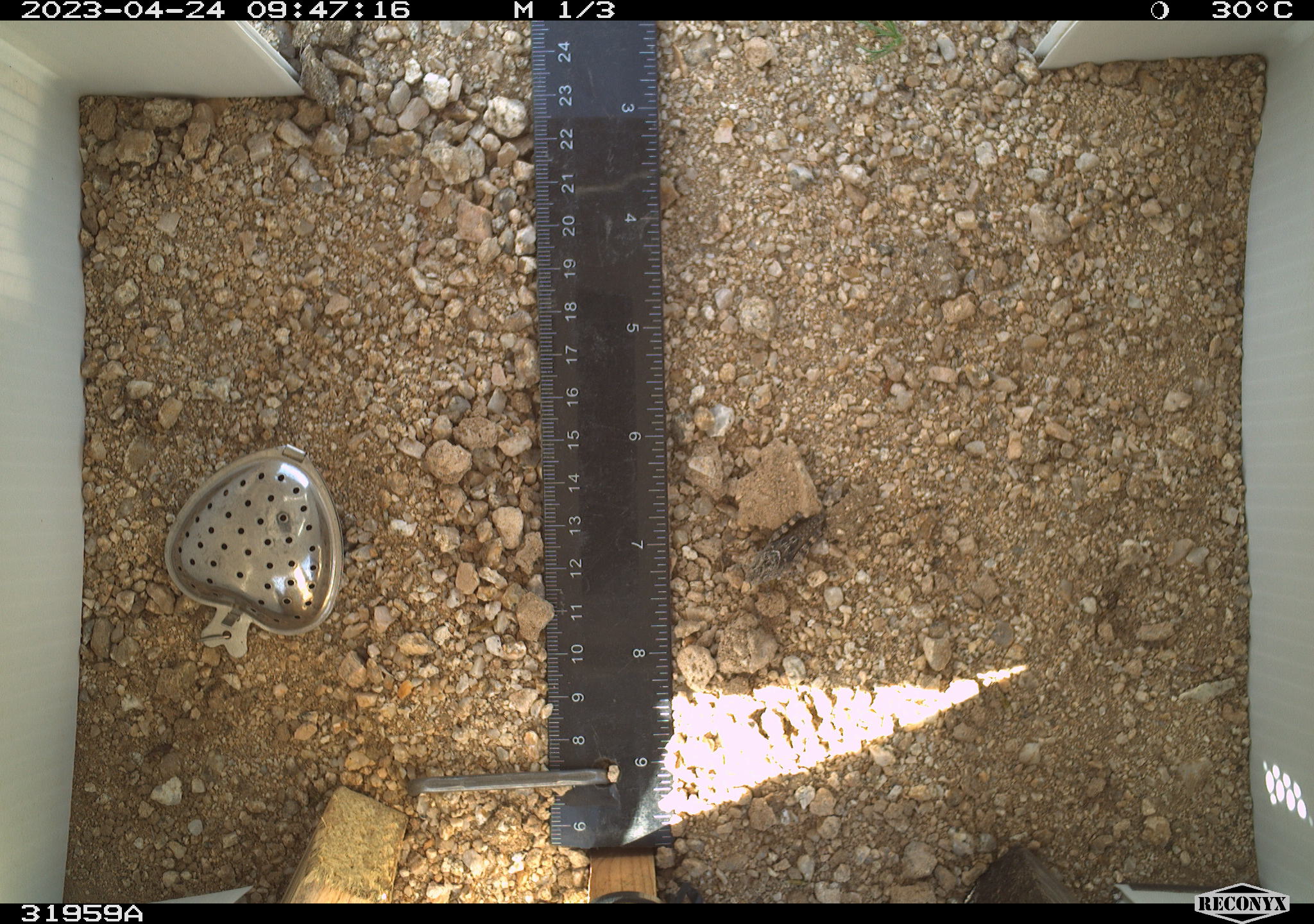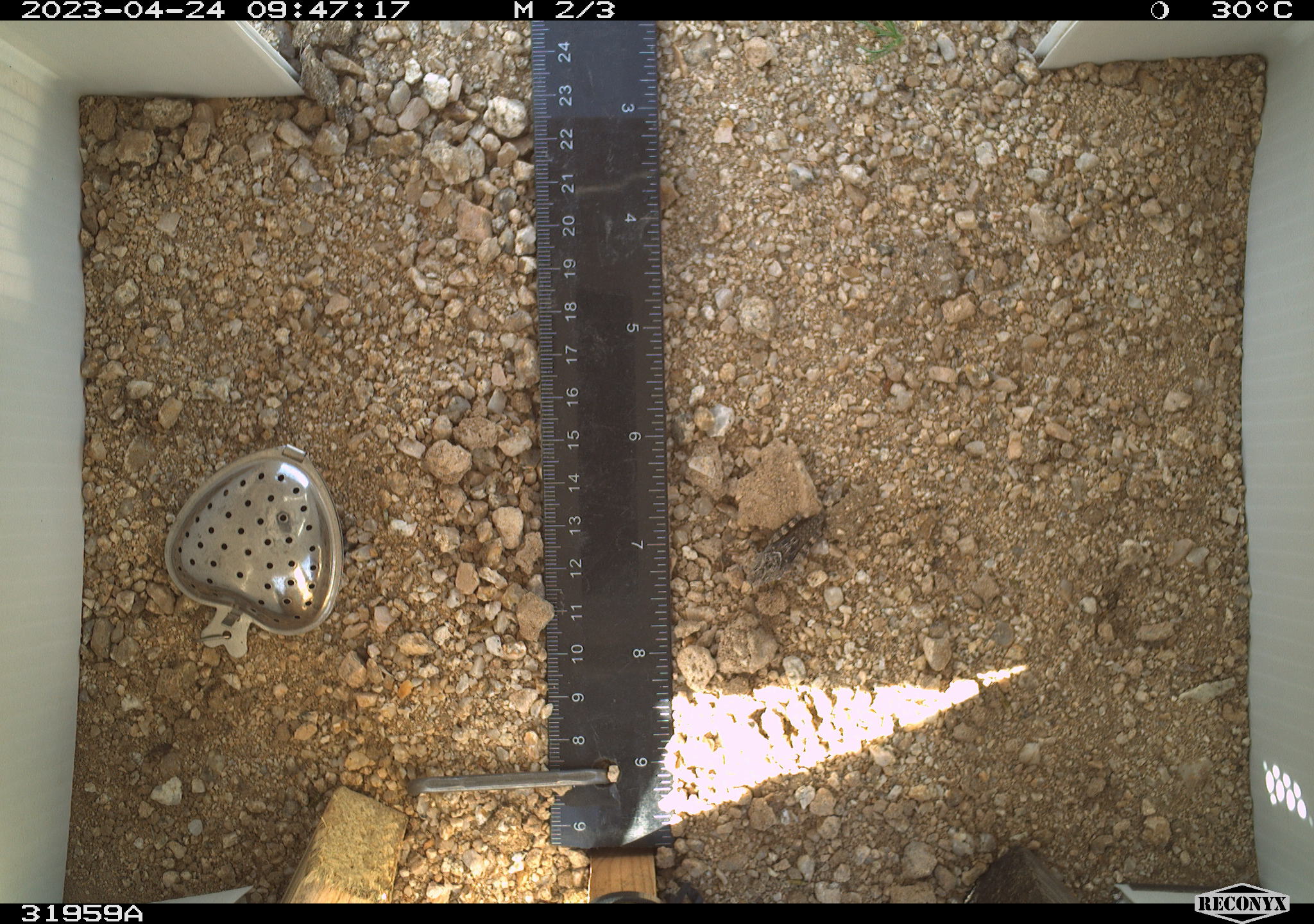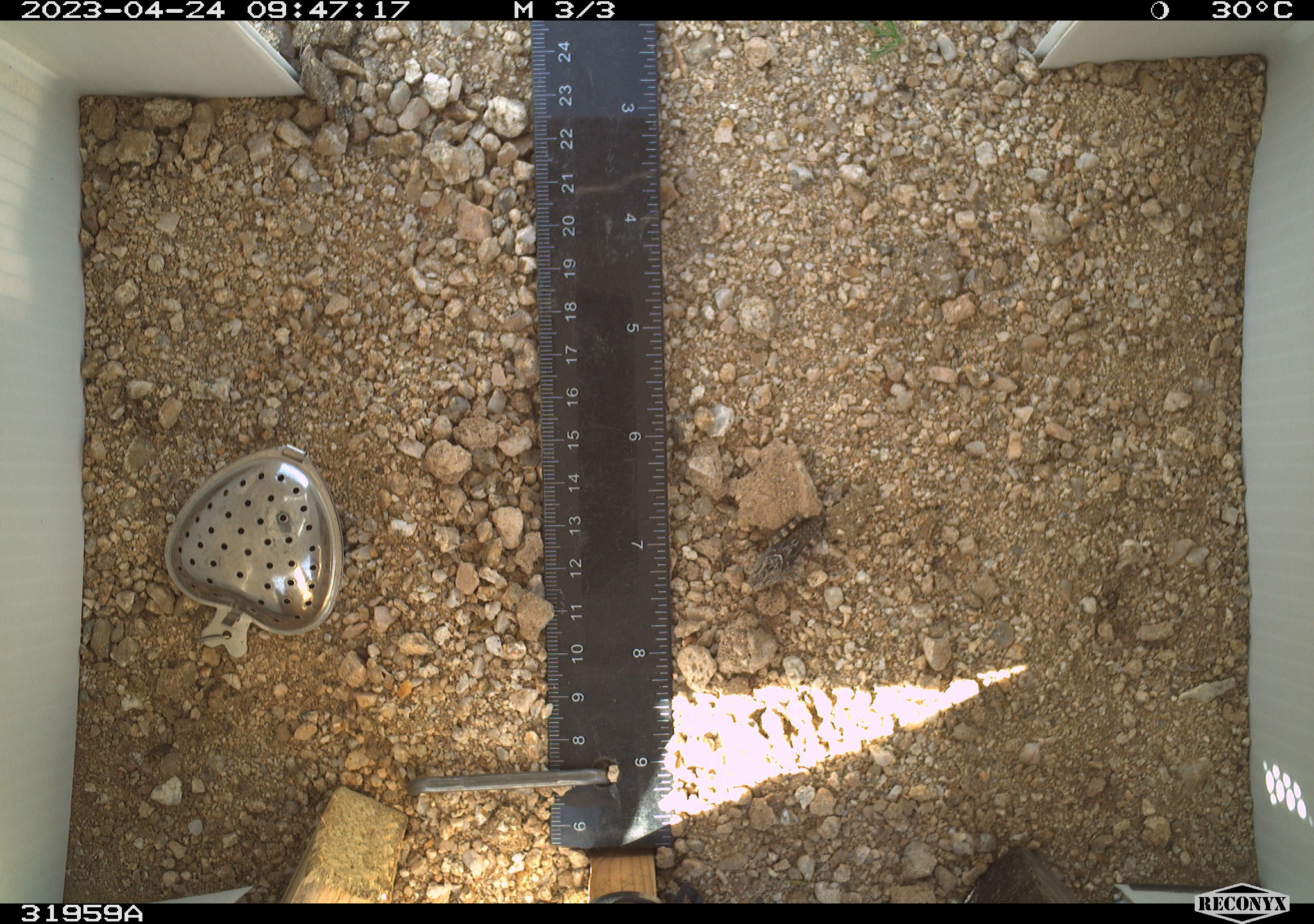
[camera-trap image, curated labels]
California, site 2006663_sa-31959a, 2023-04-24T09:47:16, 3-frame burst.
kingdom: Animalia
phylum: Arthropoda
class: Insecta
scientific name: Insecta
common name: insect